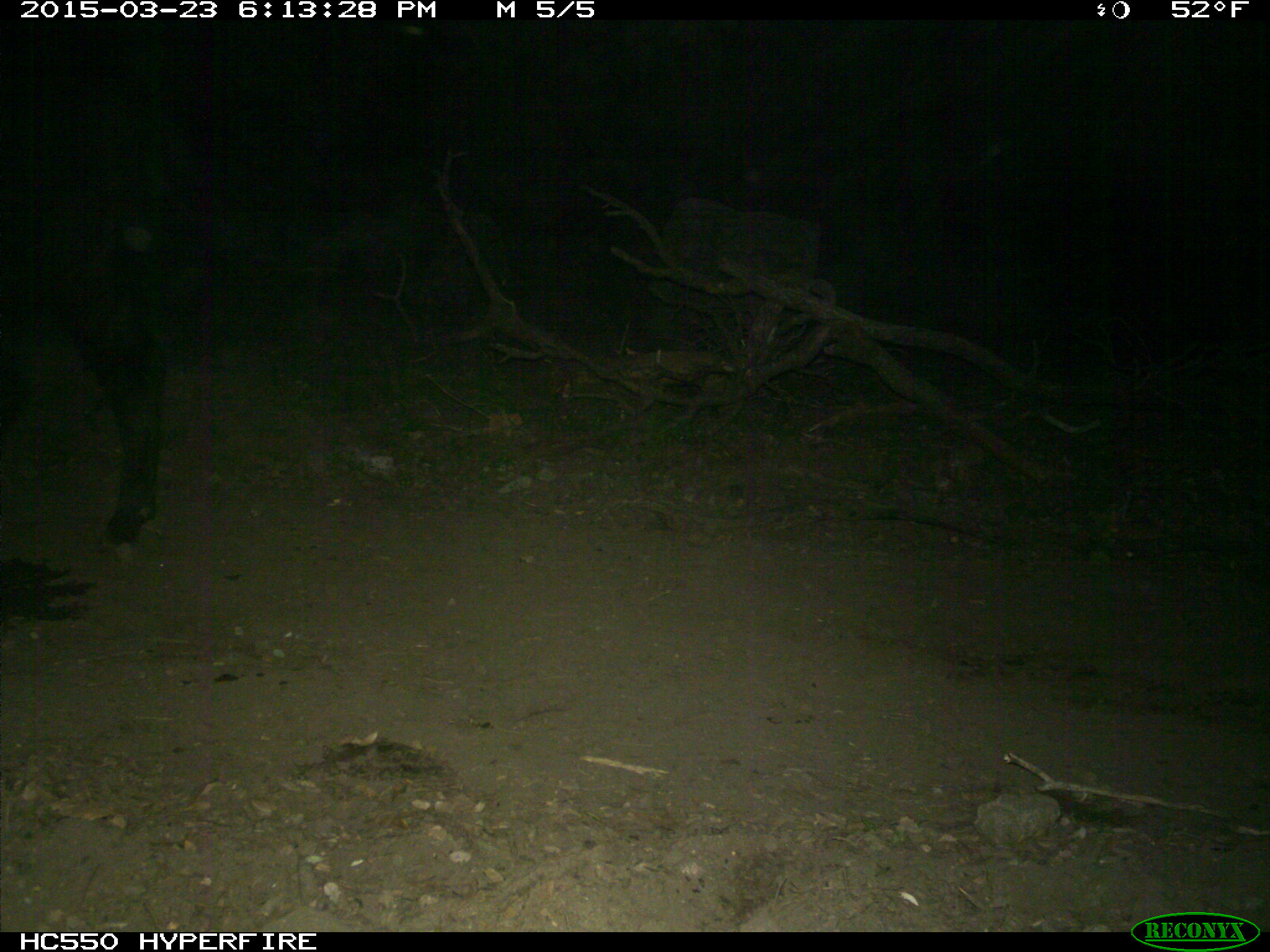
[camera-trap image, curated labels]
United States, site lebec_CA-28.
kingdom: Animalia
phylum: Chordata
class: Mammalia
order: Artiodactyla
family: Bovidae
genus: Bos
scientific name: Bos taurus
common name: domestic cow